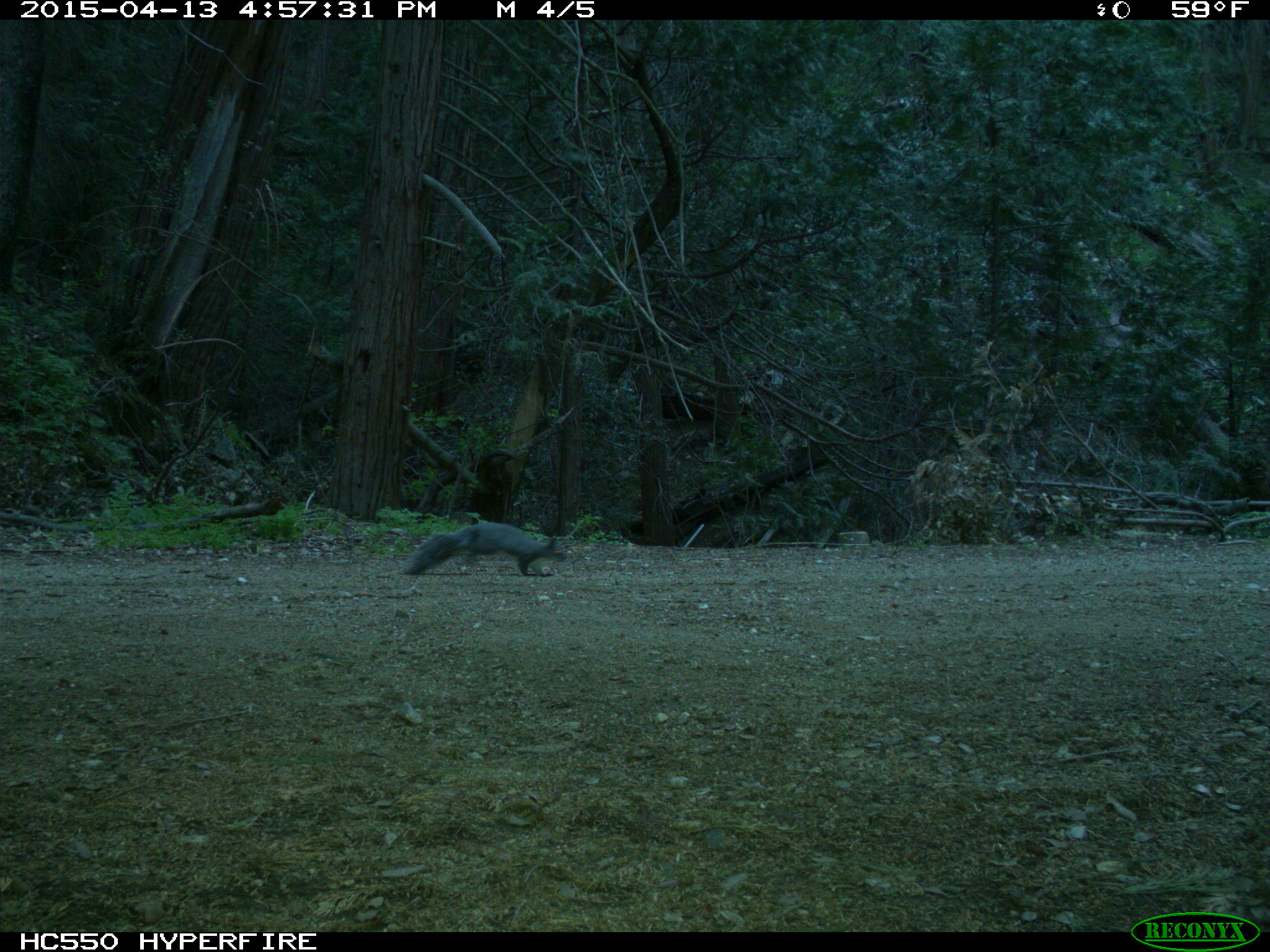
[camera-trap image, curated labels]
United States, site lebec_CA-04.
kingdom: Animalia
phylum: Chordata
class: Mammalia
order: Rodentia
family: Sciuridae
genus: Sciurus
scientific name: Sciurus carolinensis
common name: eastern gray squirrel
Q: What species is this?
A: Sciurus carolinensis (eastern gray squirrel).